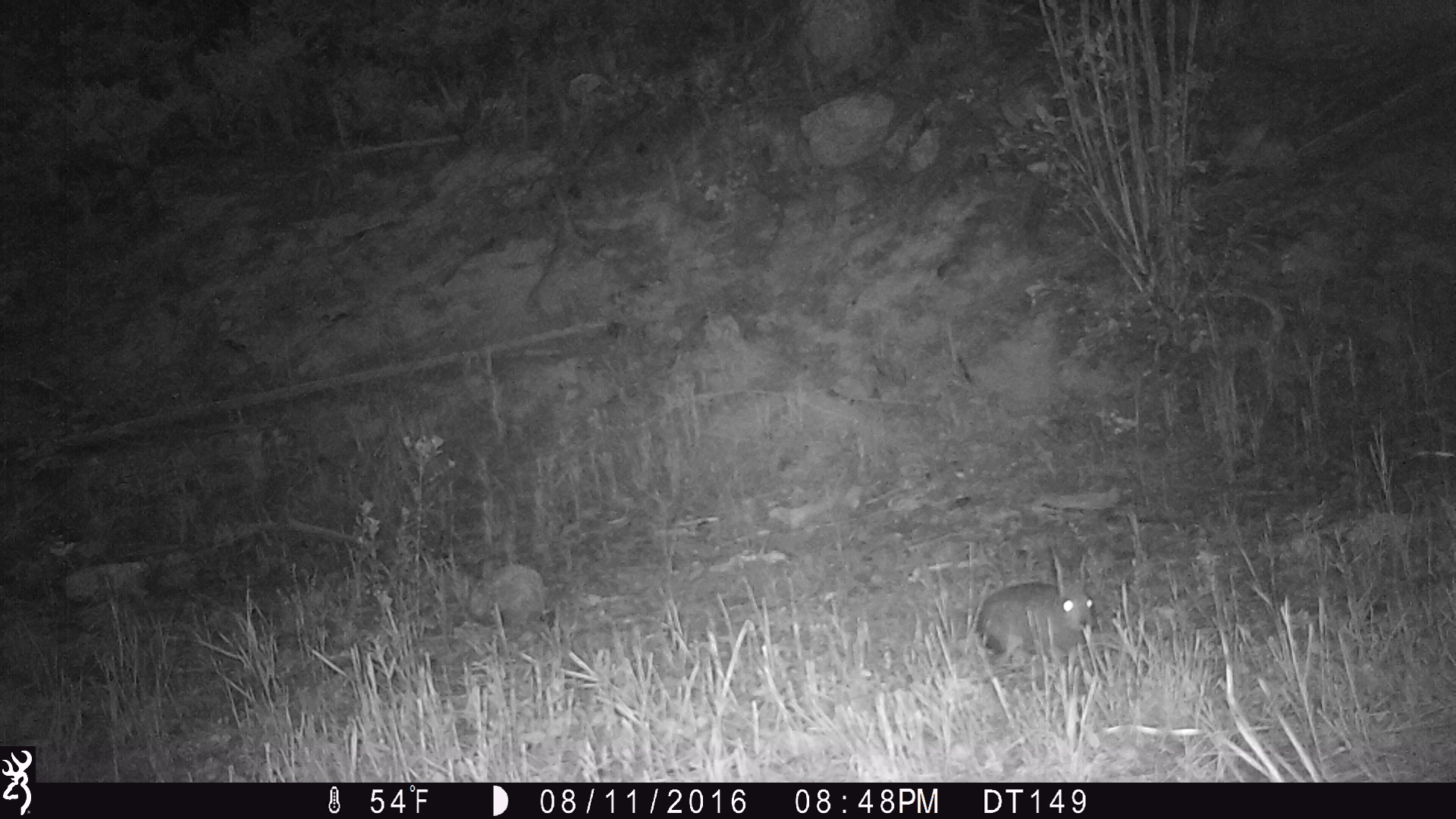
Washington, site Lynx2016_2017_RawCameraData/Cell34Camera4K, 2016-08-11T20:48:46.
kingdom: Animalia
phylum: Chordata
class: Mammalia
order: Lagomorpha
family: Leporidae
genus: Lepus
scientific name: Lepus americanus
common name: snowshoe hare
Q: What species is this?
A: Lepus americanus (snowshoe hare).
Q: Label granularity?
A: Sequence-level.